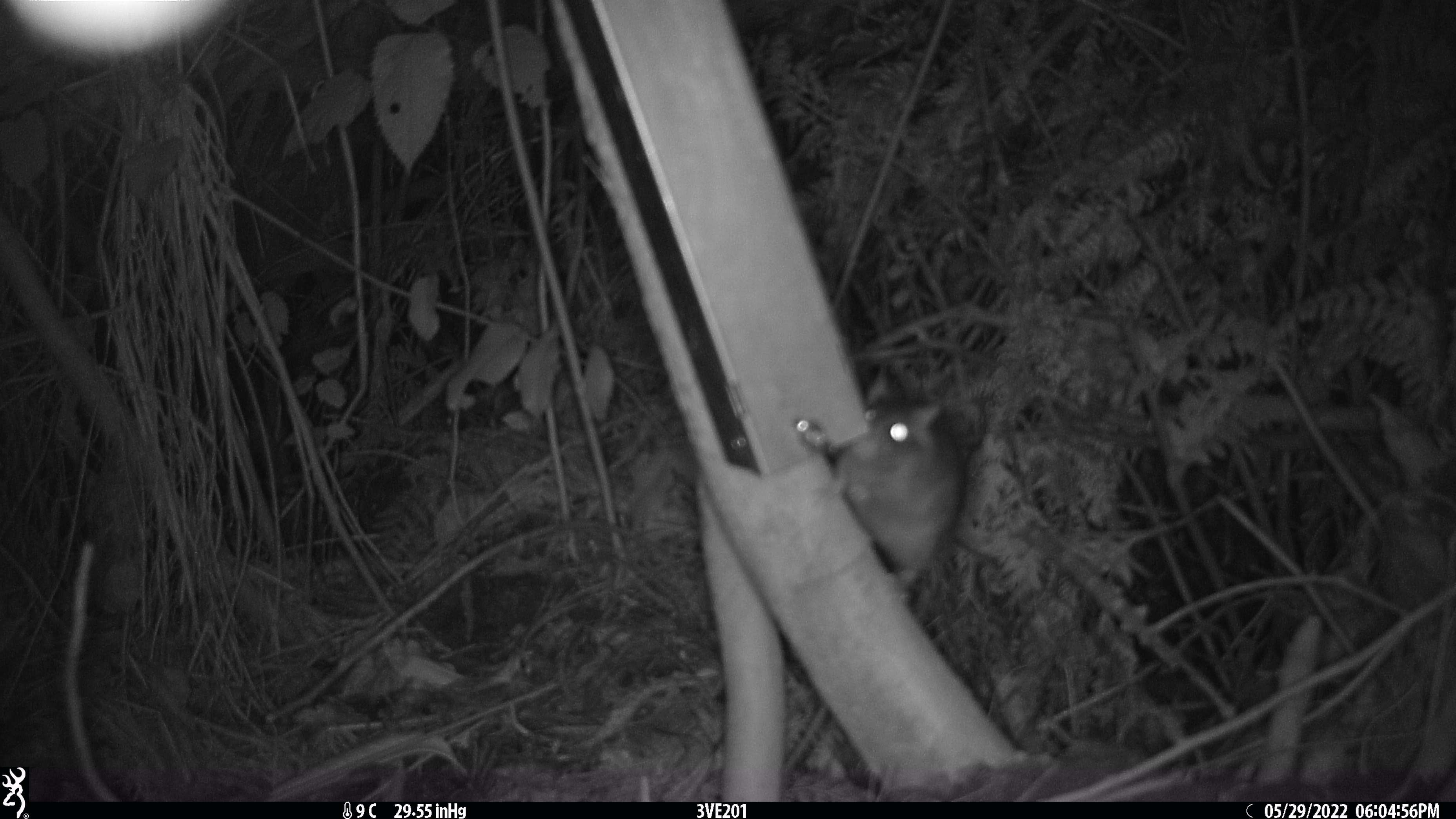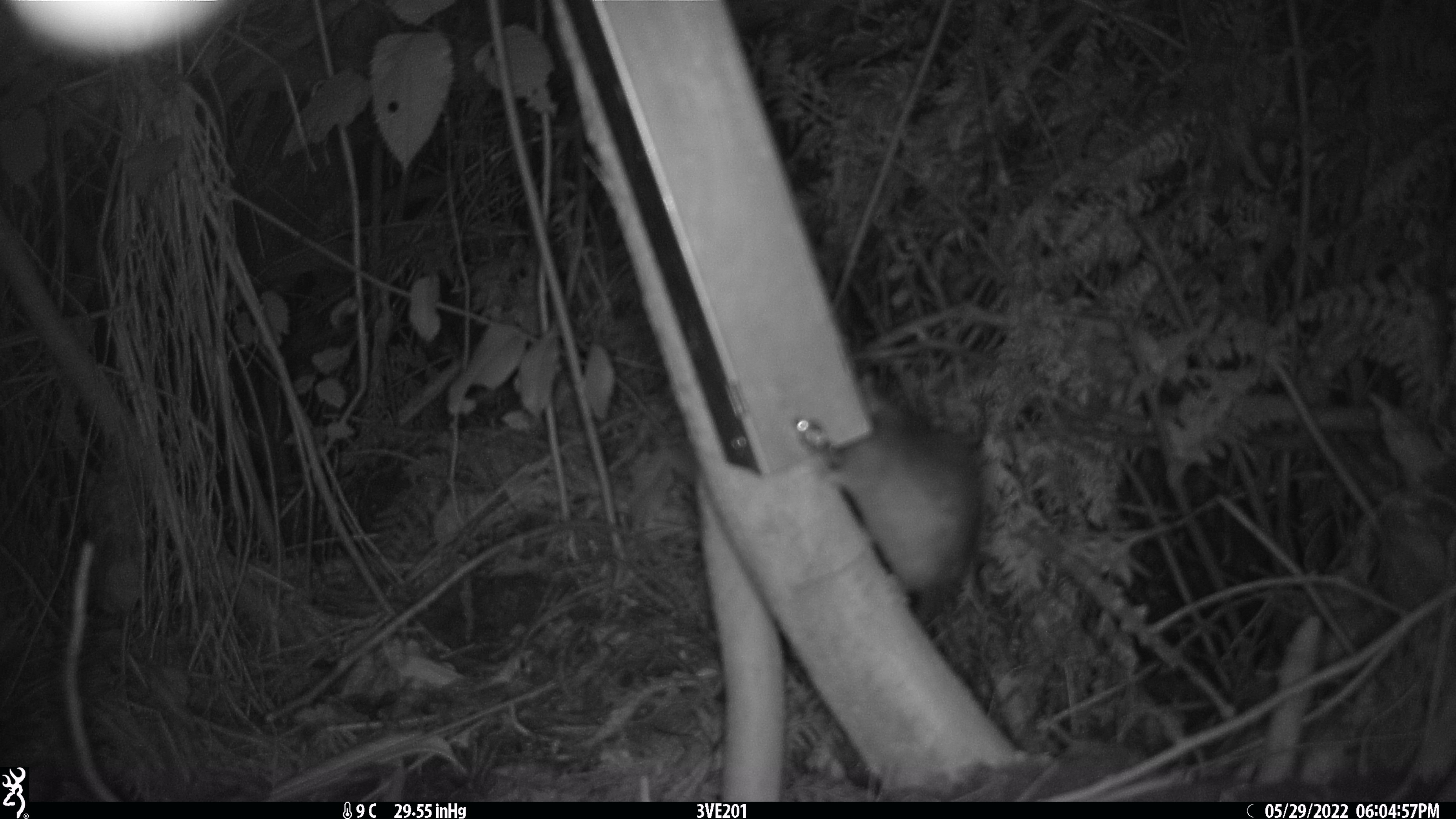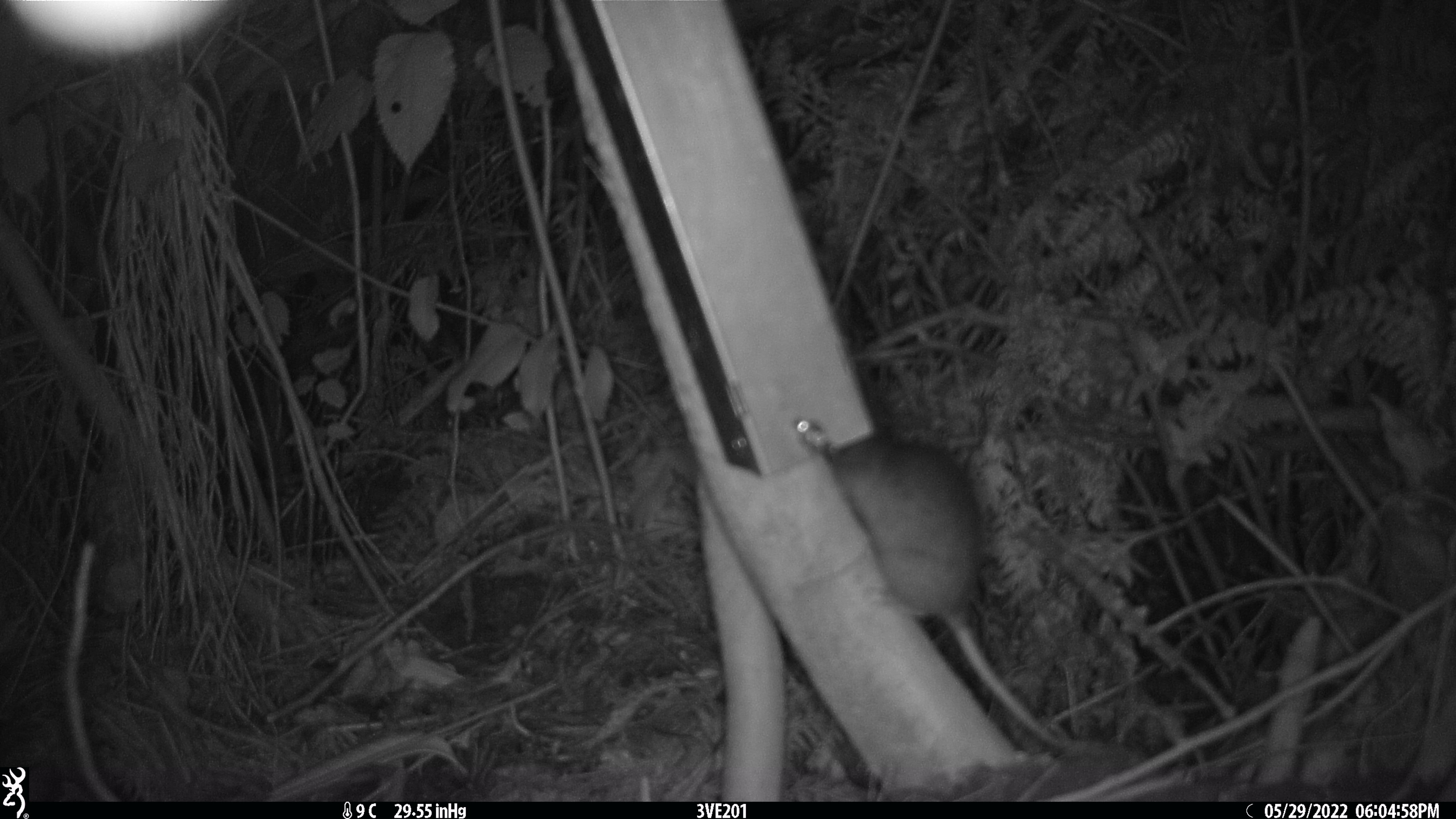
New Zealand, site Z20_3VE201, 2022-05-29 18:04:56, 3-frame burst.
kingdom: Animalia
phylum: Chordata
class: Mammalia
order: Rodentia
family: Muridae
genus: Rattus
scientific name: Rattus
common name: rat